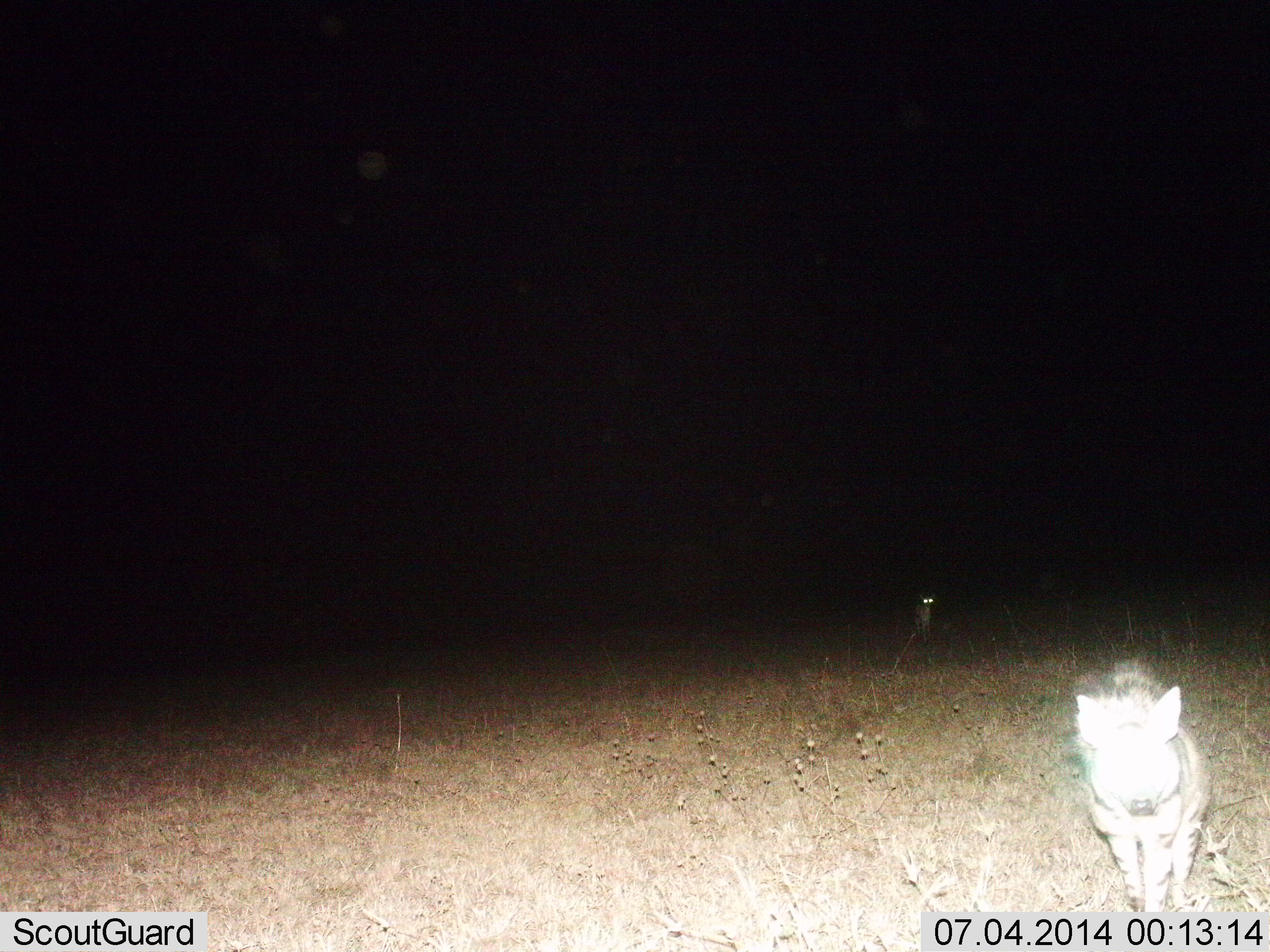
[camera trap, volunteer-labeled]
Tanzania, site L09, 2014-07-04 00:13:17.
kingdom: Animalia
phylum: Chordata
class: Mammalia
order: Carnivora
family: Hyaenidae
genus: Proteles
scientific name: Proteles cristatus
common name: aardwolf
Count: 2.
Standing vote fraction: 70%.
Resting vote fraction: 0%.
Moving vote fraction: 30%.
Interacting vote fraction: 10%.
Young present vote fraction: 0%.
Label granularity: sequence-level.